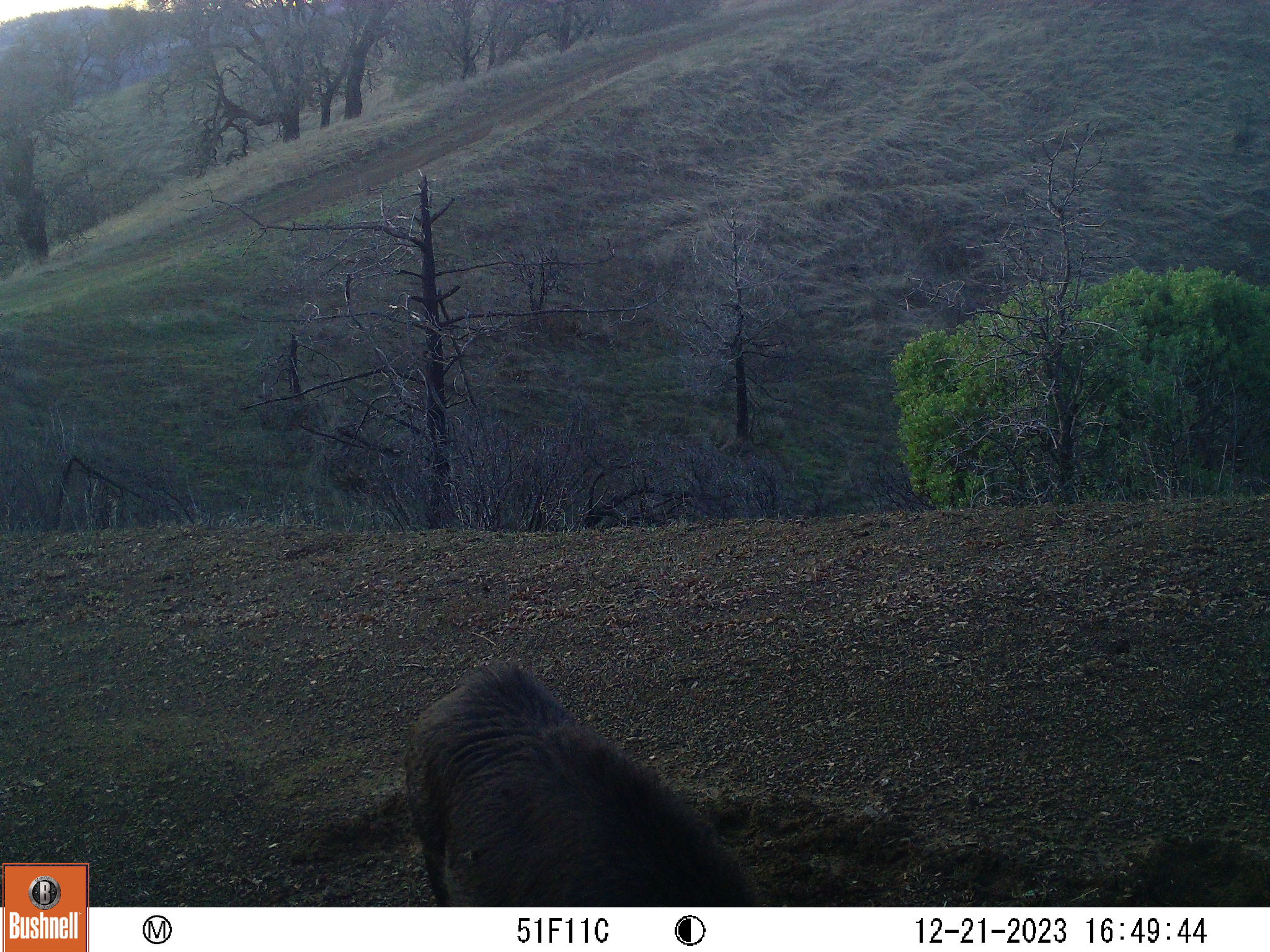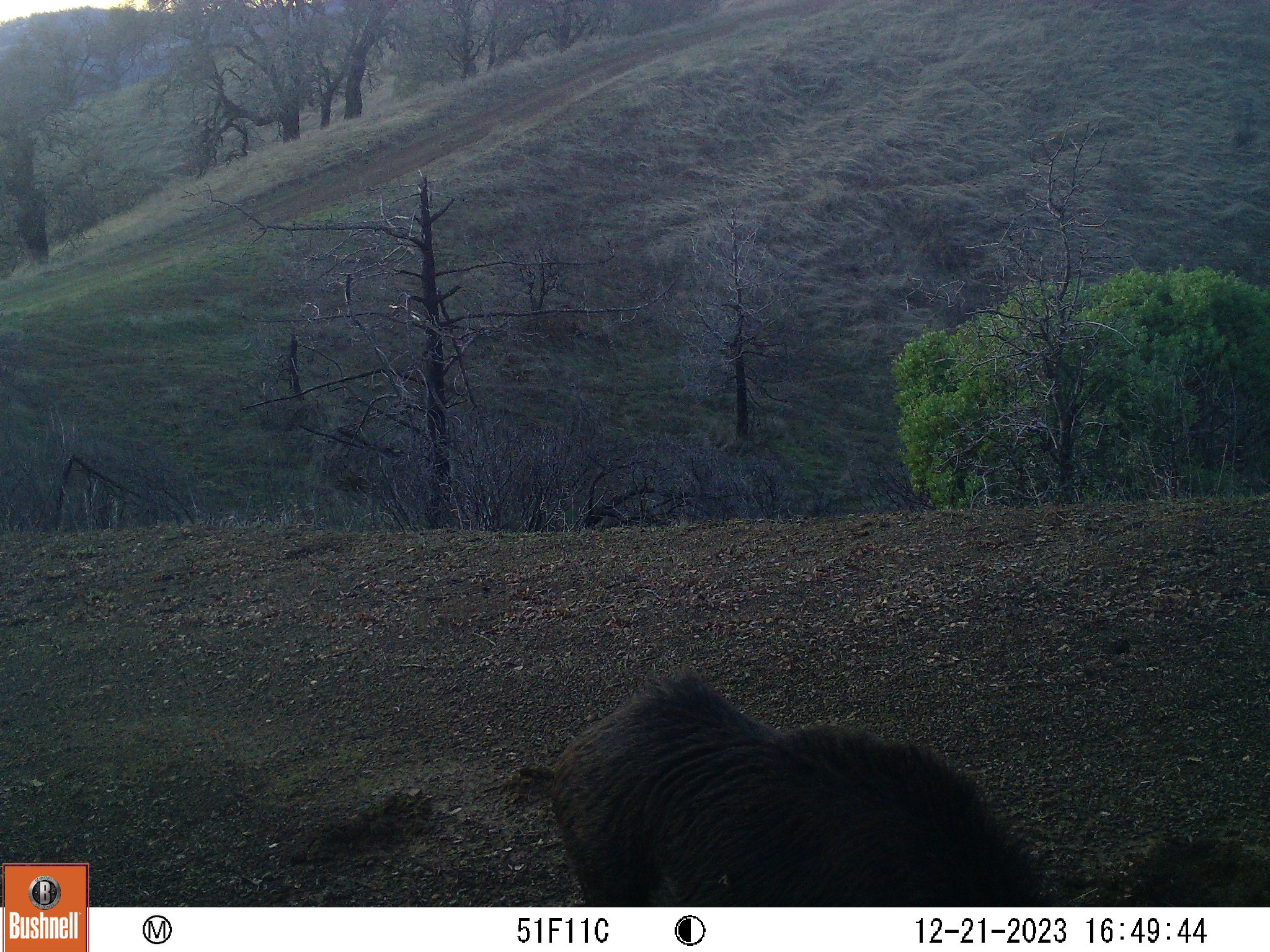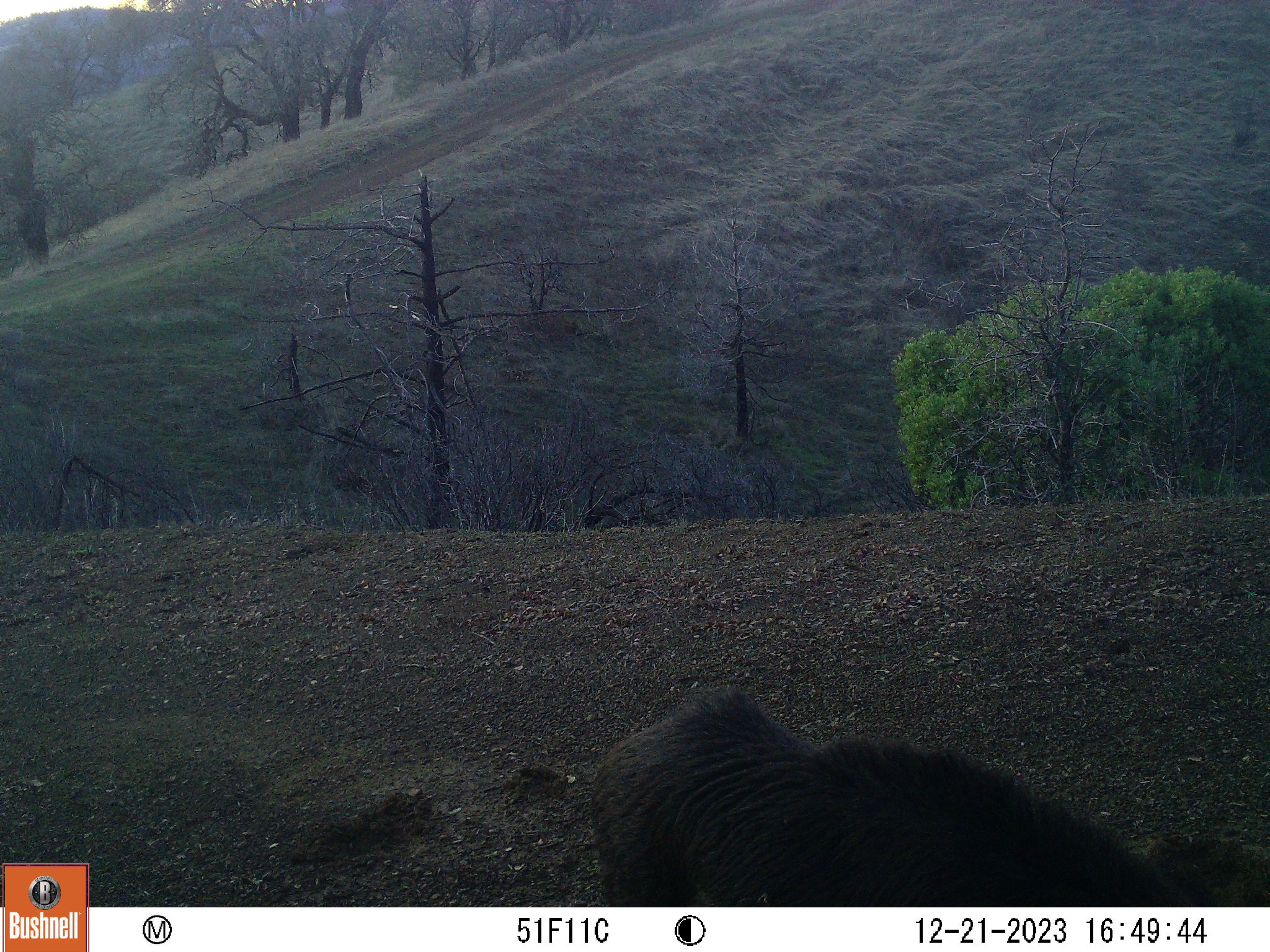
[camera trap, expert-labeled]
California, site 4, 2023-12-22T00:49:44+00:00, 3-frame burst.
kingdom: Animalia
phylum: Chordata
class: Mammalia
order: Artiodactyla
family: Suidae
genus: Sus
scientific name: Sus scrofa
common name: wild boar